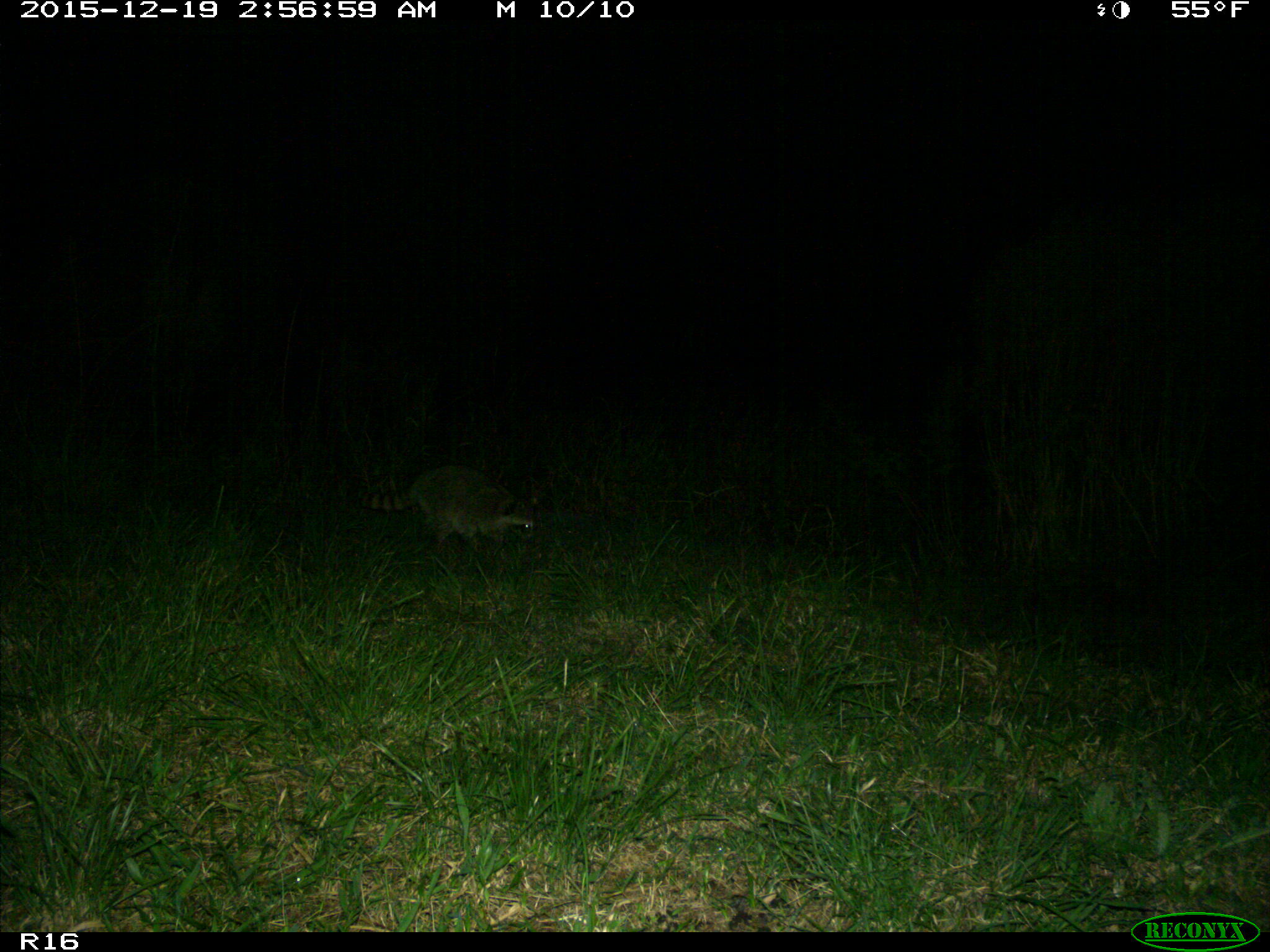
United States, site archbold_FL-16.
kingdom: Animalia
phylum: Chordata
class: Mammalia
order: Carnivora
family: Procyonidae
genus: Procyon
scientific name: Procyon lotor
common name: common raccoon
Procyon lotor (common raccoon).